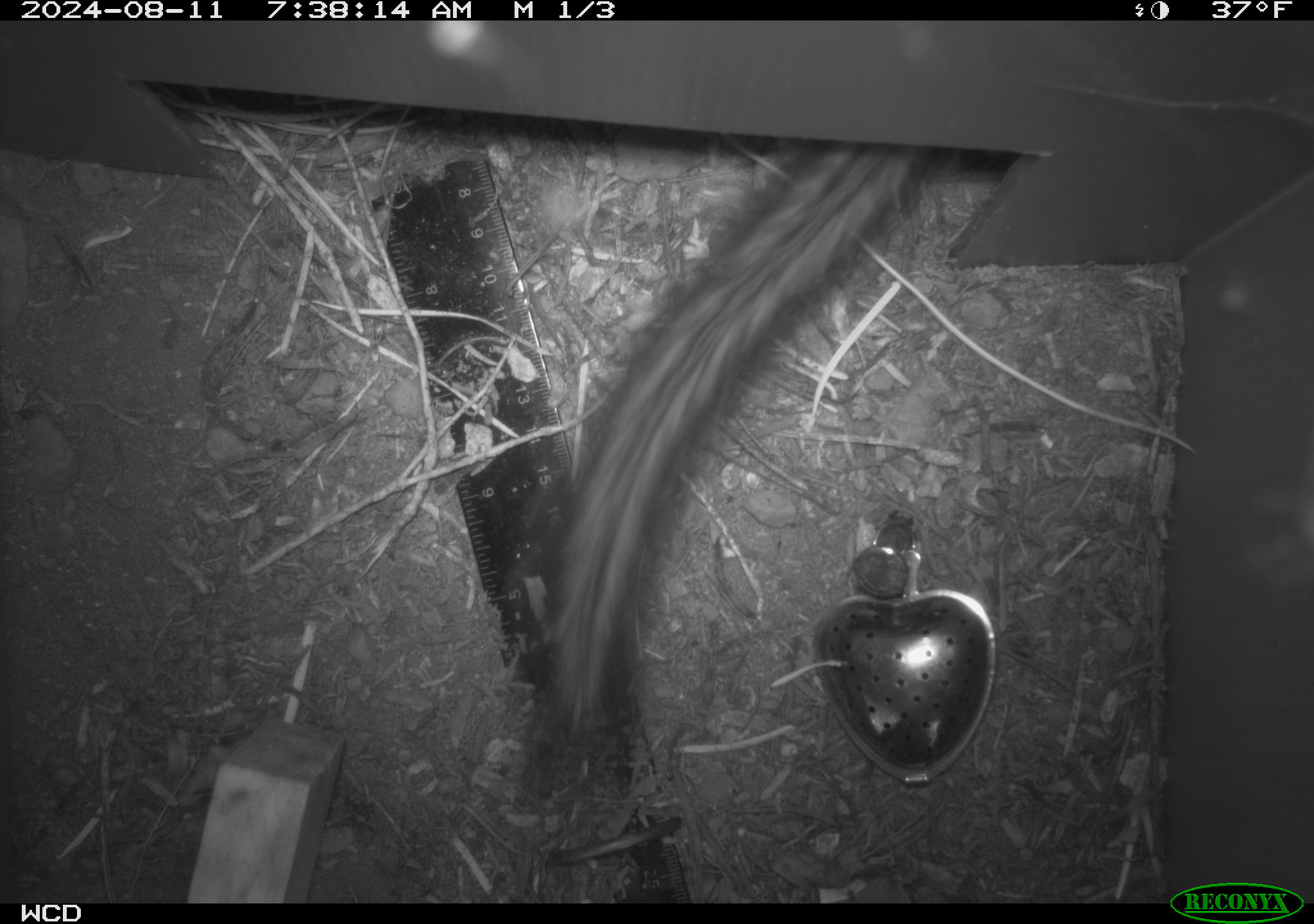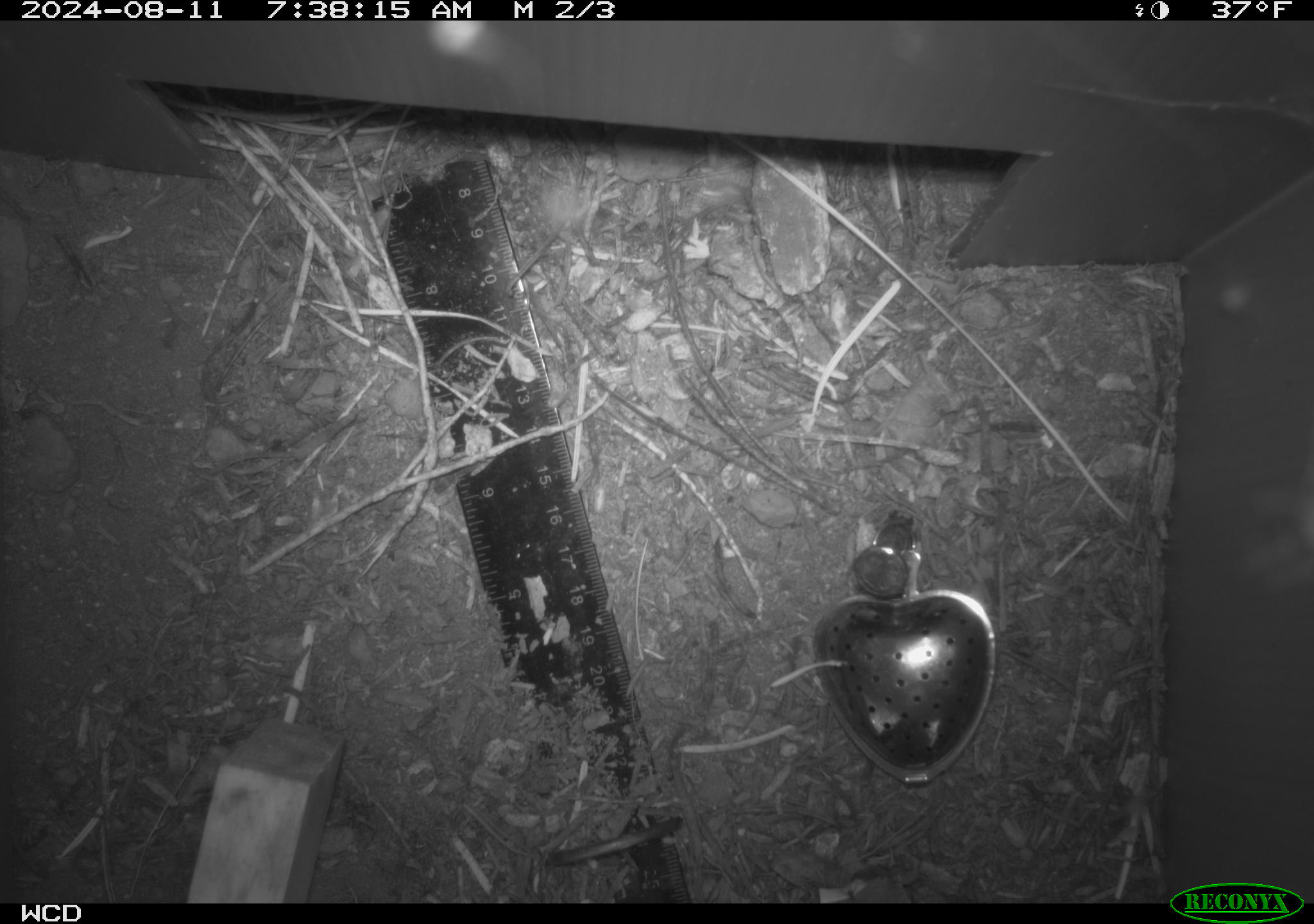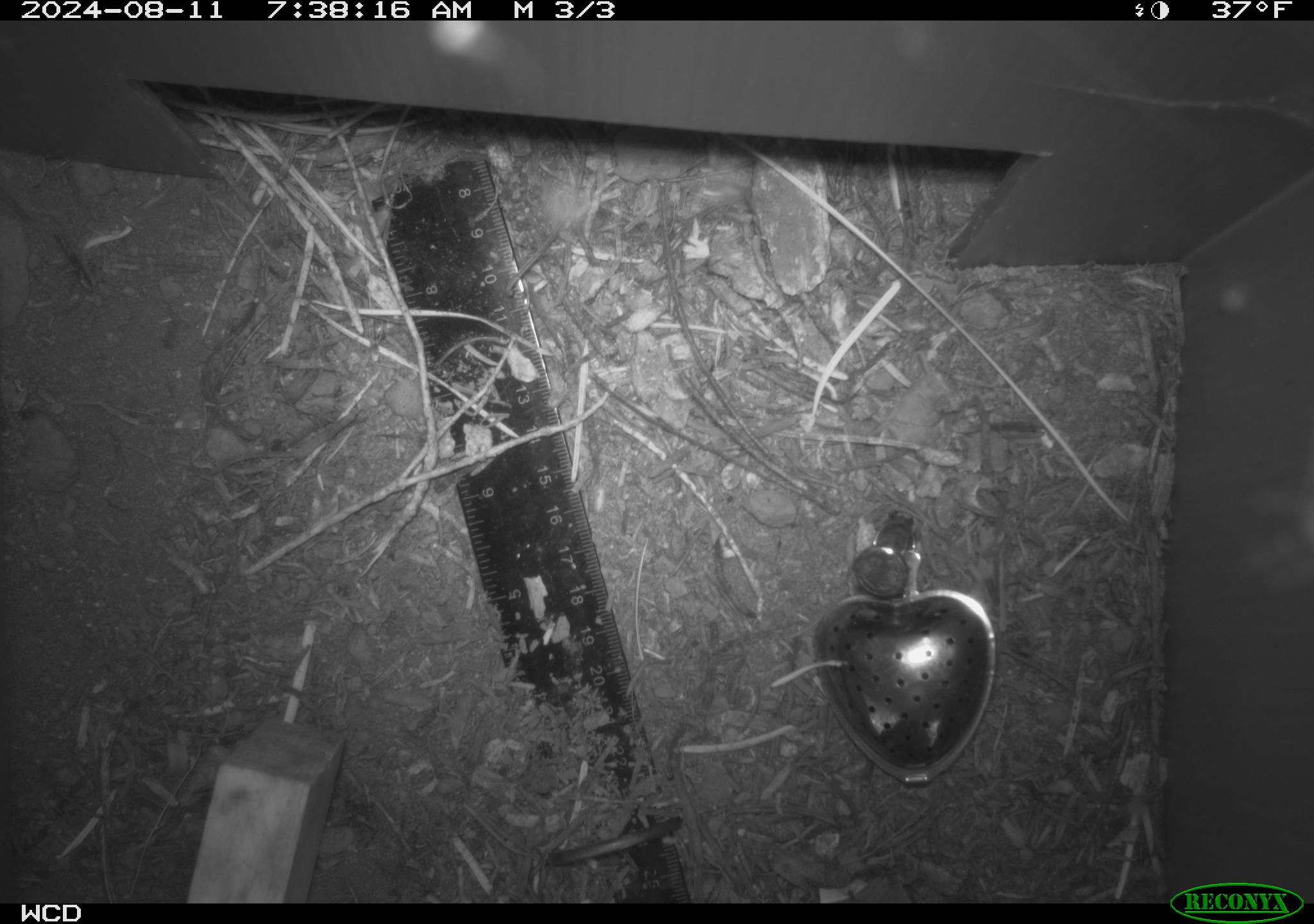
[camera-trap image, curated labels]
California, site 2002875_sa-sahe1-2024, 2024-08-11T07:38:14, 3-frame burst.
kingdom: Animalia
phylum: Chordata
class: Mammalia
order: Rodentia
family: Sciuridae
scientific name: Sciuridae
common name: squirrels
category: sciuridae family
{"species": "sciuridae family (squirrels) (Sciuridae)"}